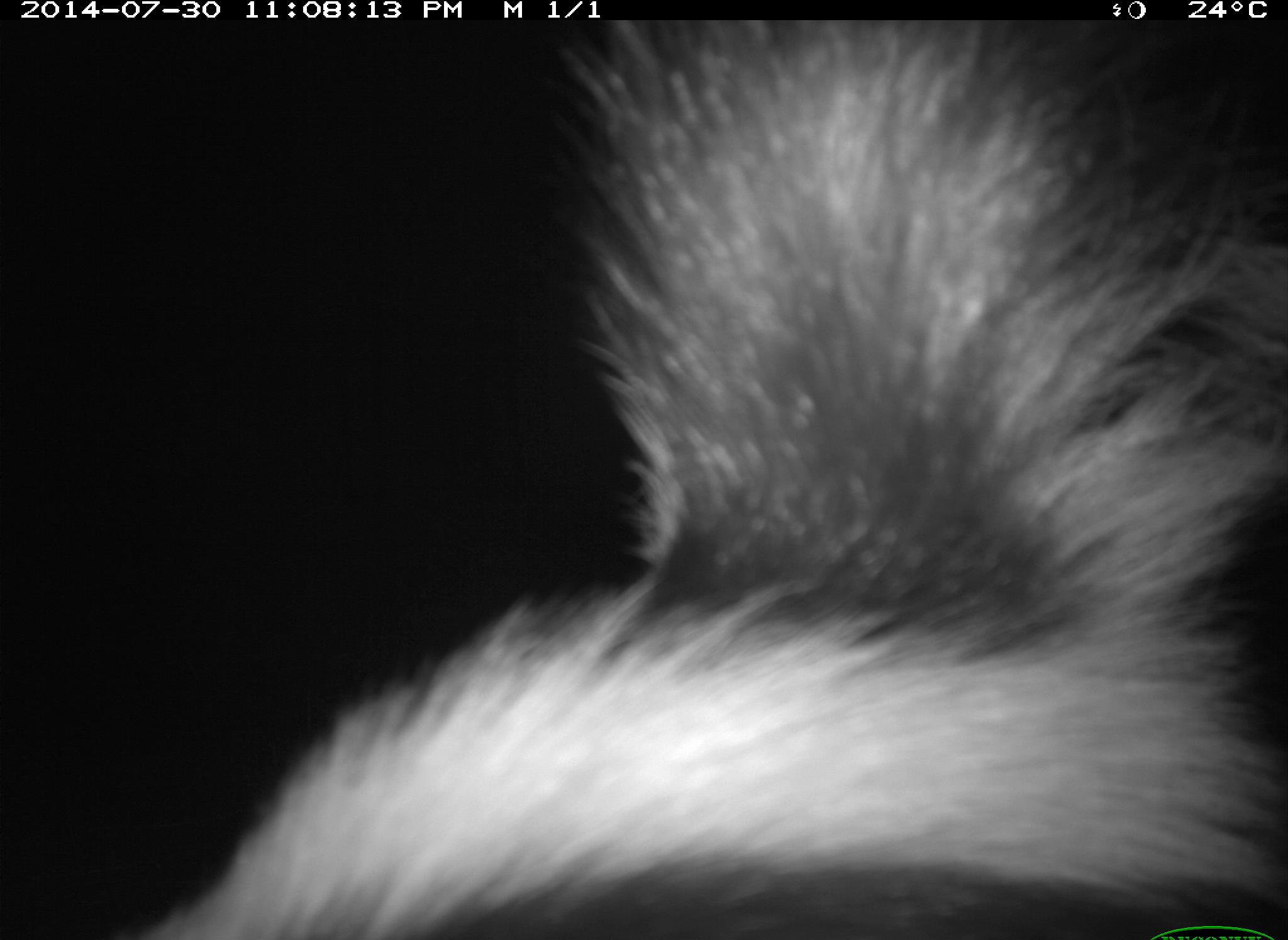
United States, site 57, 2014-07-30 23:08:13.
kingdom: Animalia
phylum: Chordata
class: Mammalia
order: Carnivora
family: Mephitidae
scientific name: Mephitidae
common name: skunk